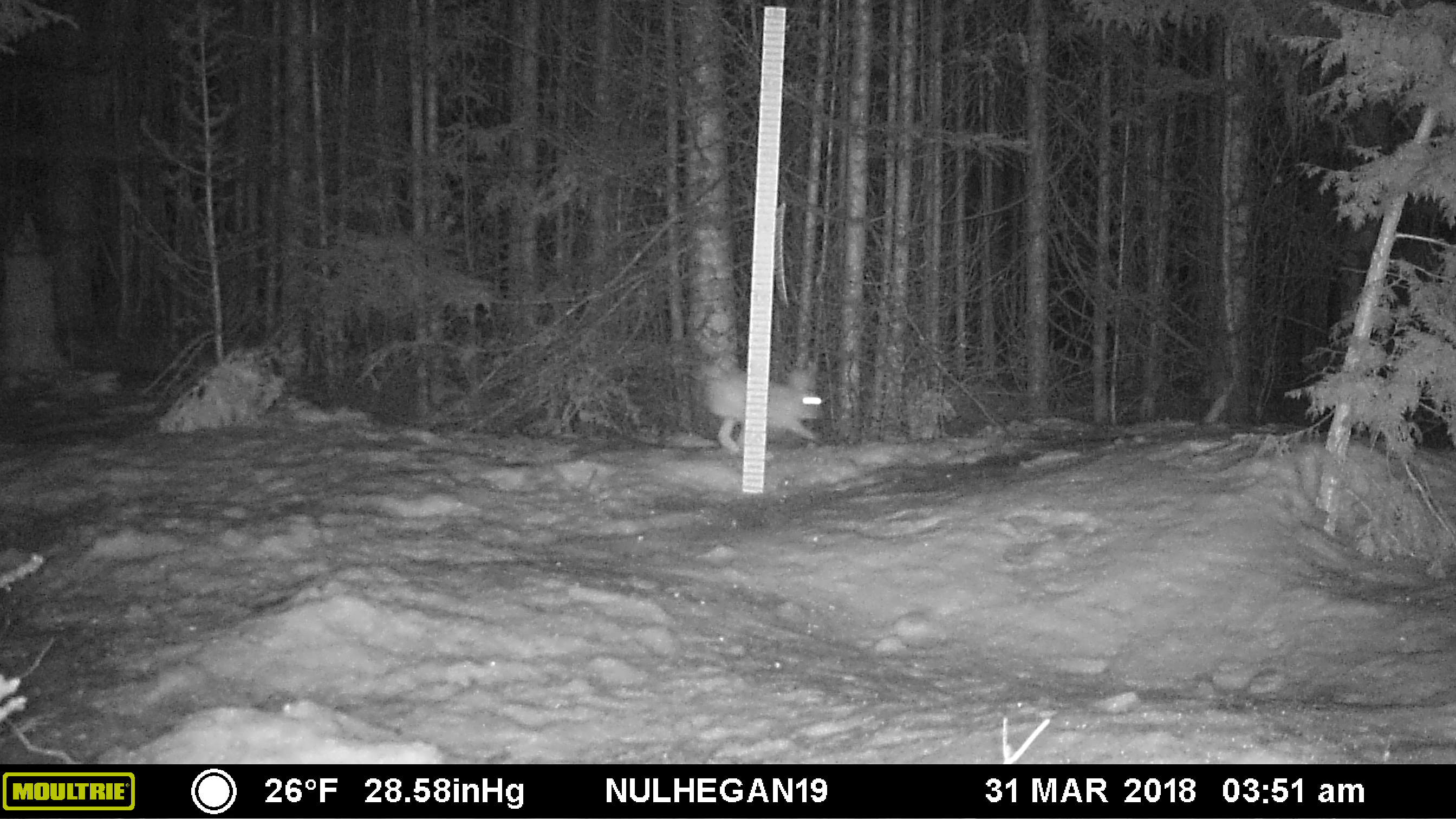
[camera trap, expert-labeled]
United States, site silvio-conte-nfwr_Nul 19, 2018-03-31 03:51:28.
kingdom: Animalia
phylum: Chordata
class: Mammalia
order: Lagomorpha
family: Leporidae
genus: Lepus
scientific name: Lepus americanus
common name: snowshoe hare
Snowshoe hare (Lepus americanus).